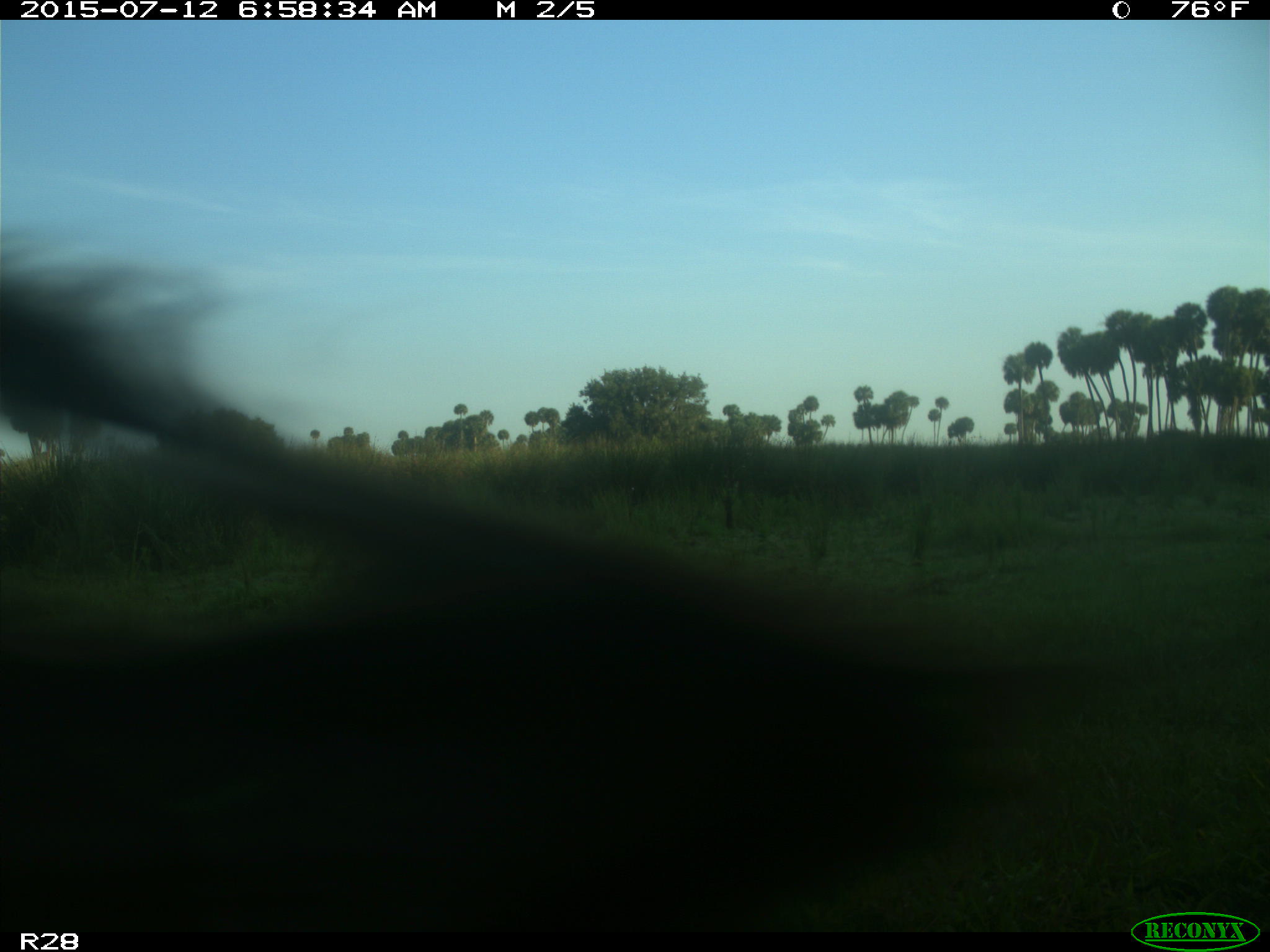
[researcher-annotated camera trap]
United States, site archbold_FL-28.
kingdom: Animalia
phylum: Chordata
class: Mammalia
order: Artiodactyla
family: Bovidae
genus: Bos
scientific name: Bos taurus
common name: domestic cow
Bos taurus (domestic cow).